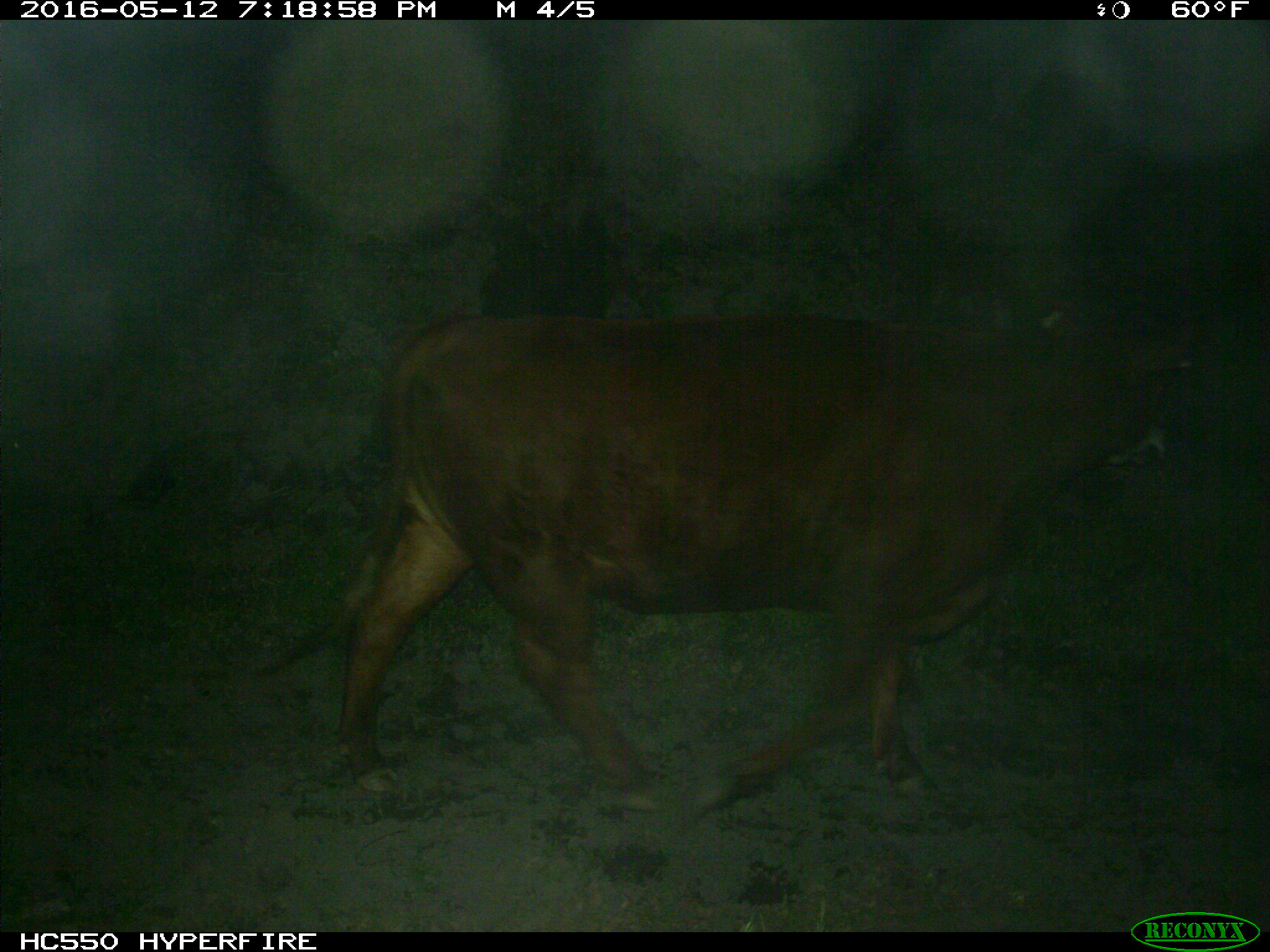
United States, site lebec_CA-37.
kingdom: Animalia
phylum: Chordata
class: Mammalia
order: Artiodactyla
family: Bovidae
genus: Bos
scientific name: Bos taurus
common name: domestic cow